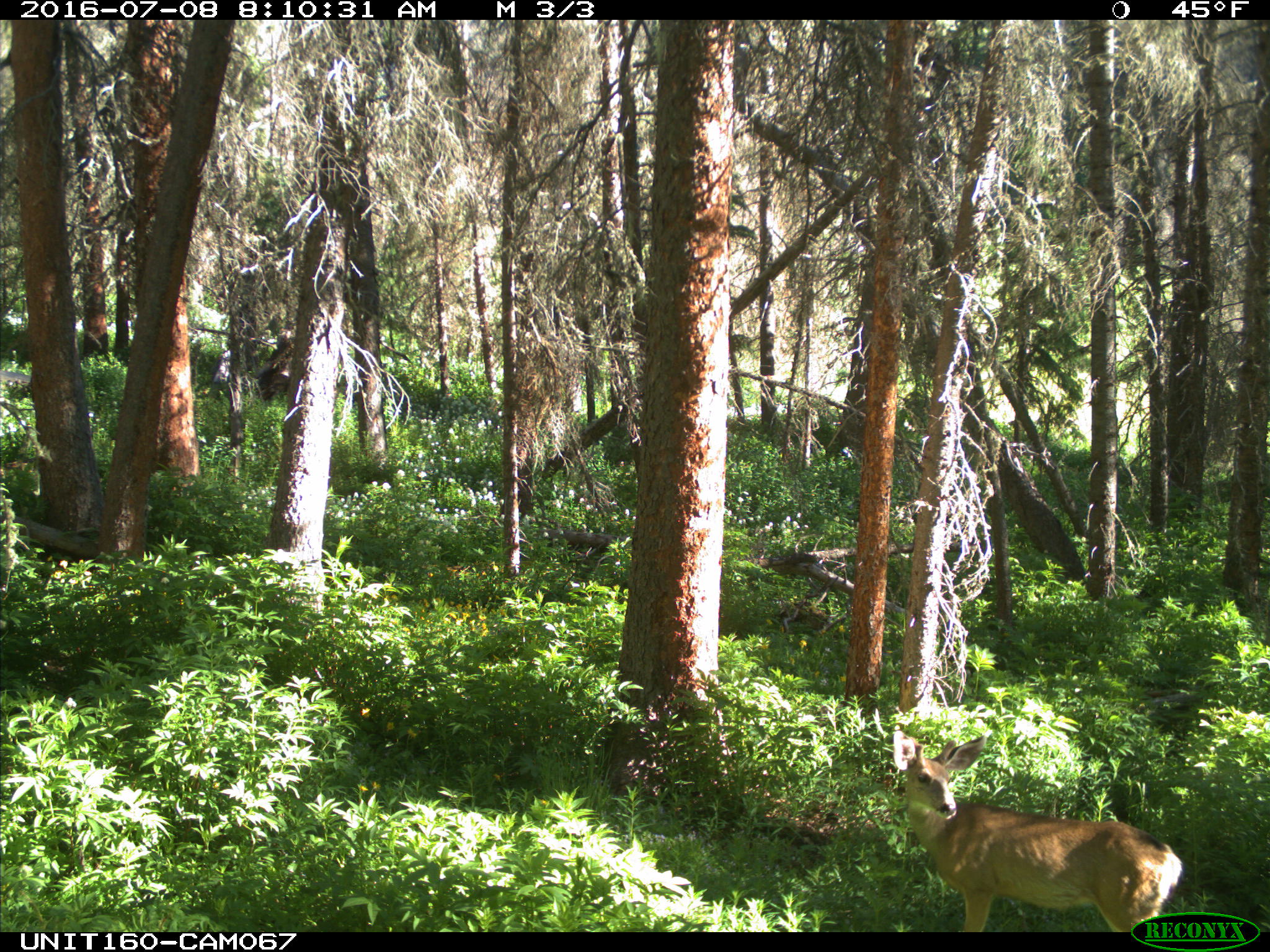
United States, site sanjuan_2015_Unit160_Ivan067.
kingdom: Animalia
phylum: Chordata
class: Mammalia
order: Artiodactyla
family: Cervidae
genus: Odocoileus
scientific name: Odocoileus hemionus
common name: mule deer